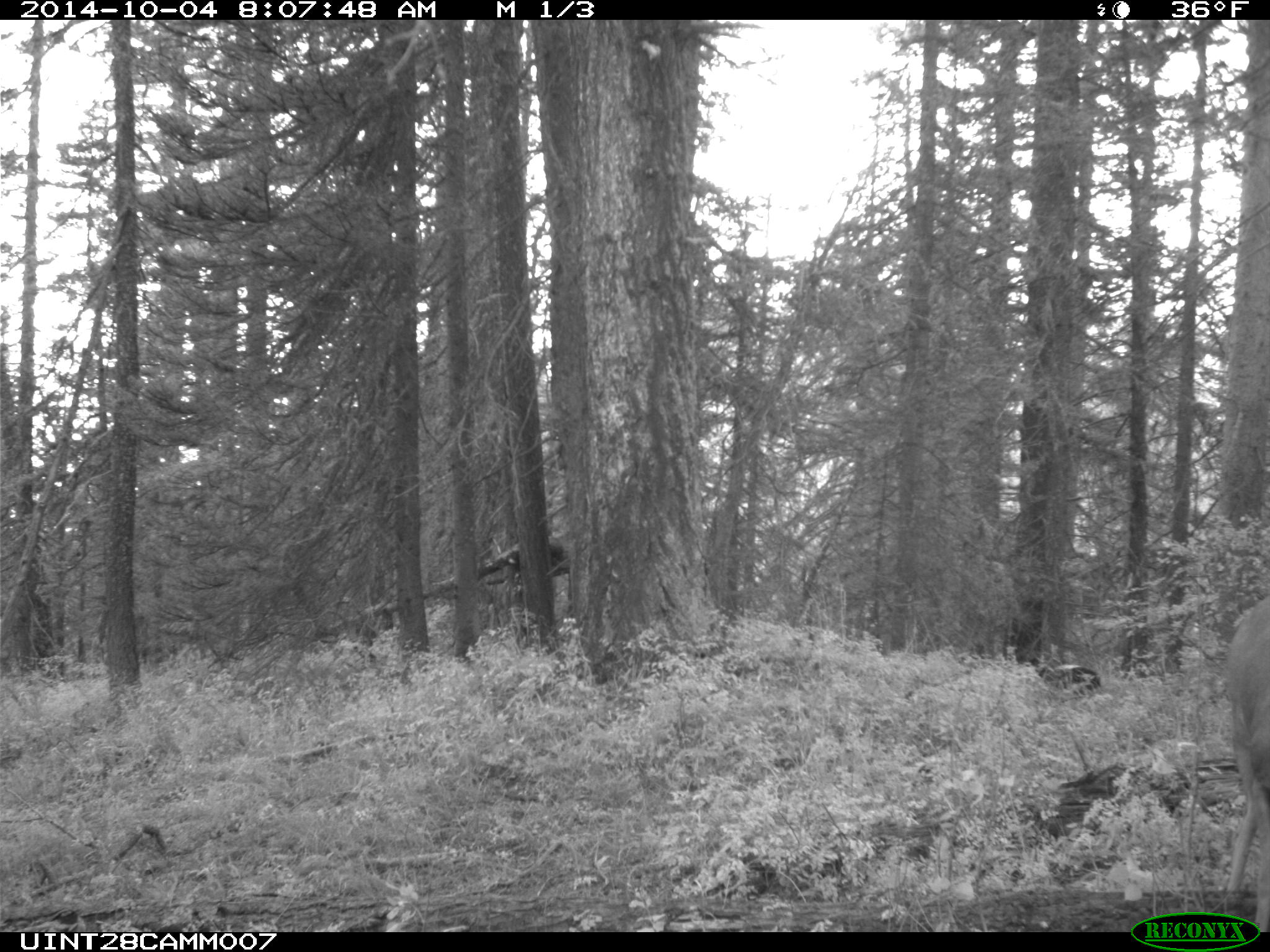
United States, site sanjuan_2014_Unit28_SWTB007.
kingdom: Animalia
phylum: Chordata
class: Mammalia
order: Artiodactyla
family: Cervidae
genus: Odocoileus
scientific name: Odocoileus hemionus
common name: mule deer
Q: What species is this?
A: Odocoileus hemionus (mule deer).